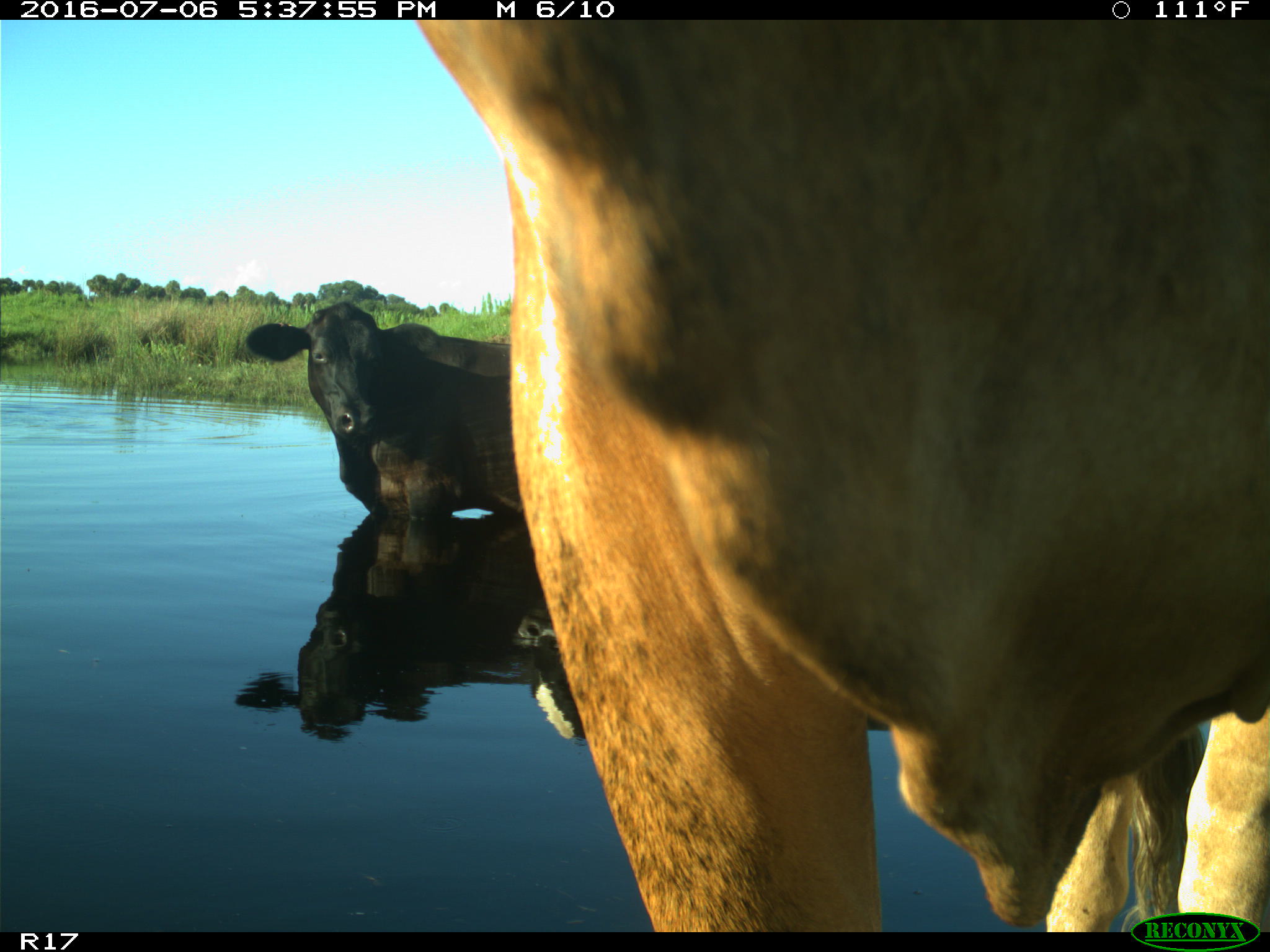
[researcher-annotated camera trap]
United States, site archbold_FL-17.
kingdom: Animalia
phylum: Chordata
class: Mammalia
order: Artiodactyla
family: Bovidae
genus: Bos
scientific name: Bos taurus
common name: domestic cow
Bos taurus (domestic cow).